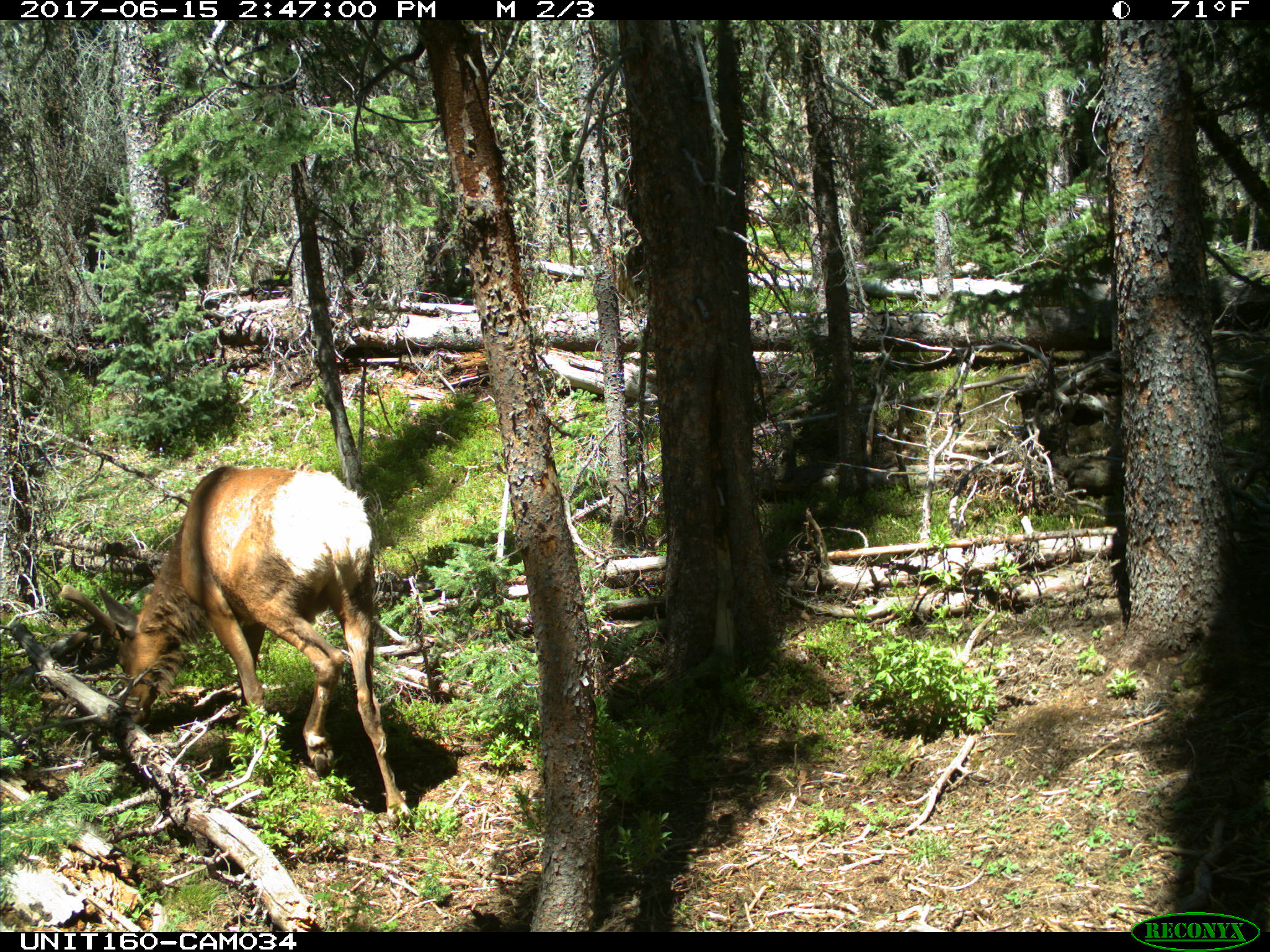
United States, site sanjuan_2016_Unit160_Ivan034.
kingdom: Animalia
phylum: Chordata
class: Mammalia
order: Artiodactyla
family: Cervidae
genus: Cervus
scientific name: Cervus elaphus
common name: red deer